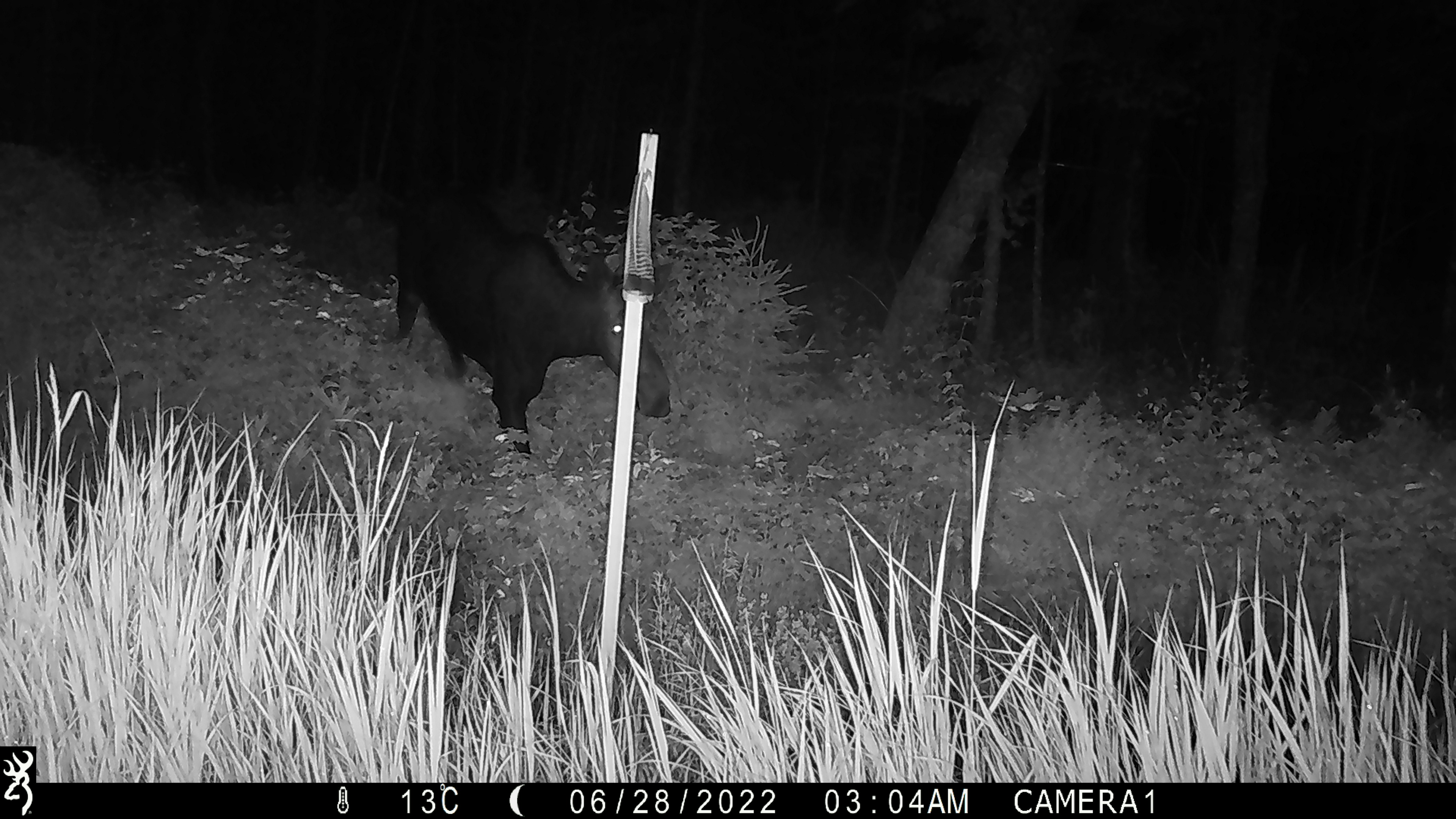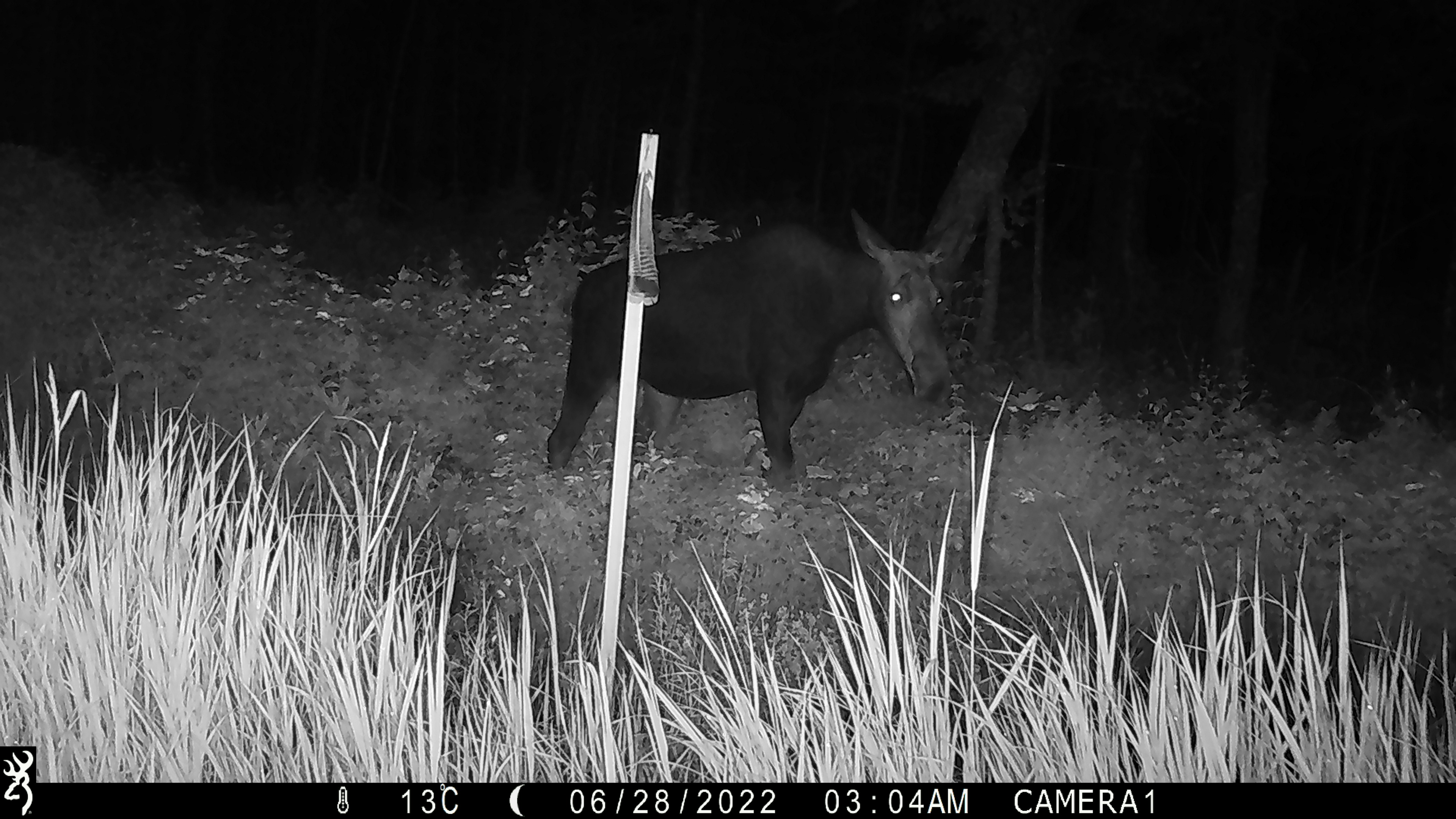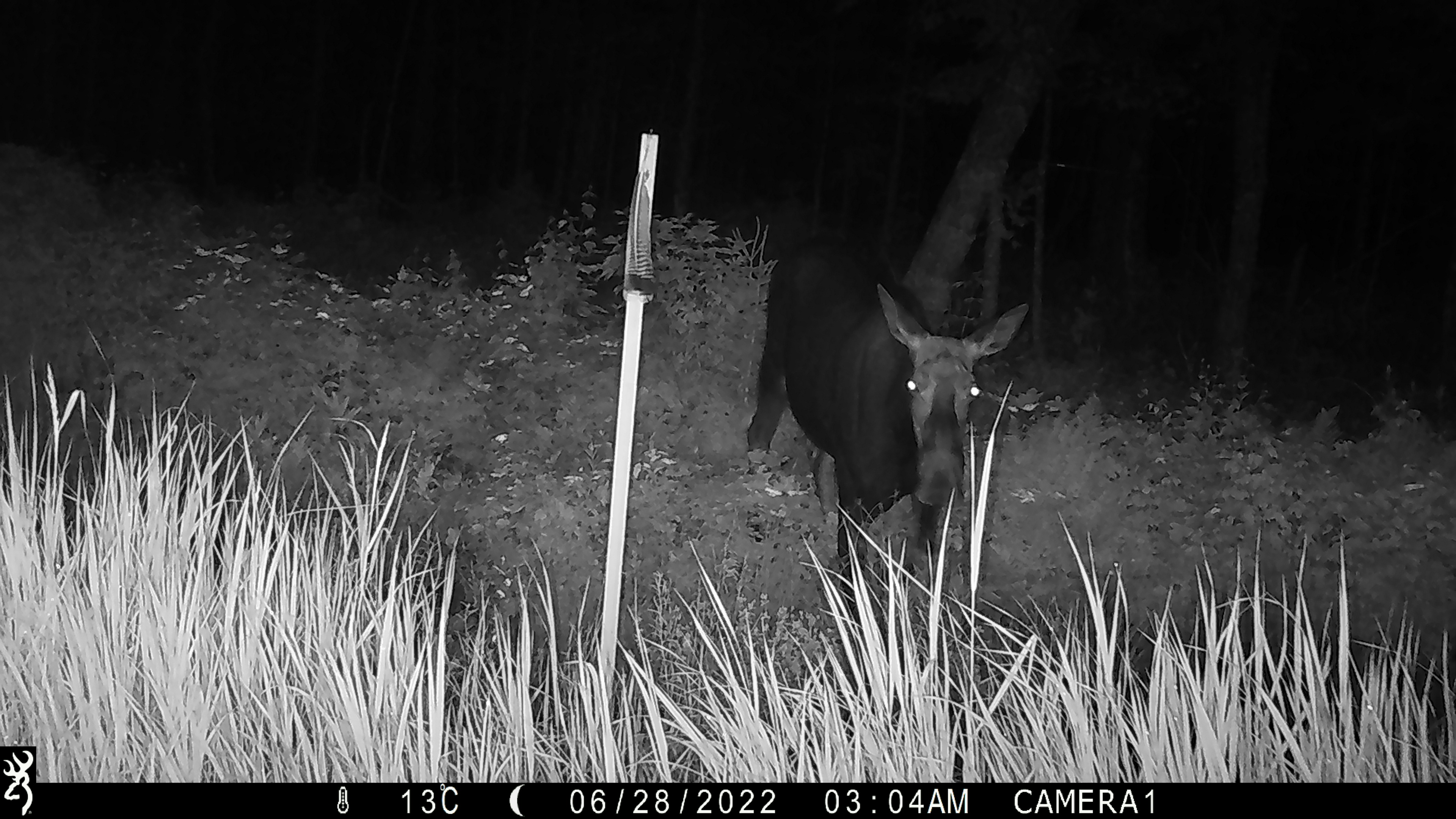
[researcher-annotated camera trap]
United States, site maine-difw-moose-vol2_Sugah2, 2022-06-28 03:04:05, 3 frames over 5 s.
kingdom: Animalia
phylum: Chordata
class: Mammalia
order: Artiodactyla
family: Cervidae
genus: Alces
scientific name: Alces alces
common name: moose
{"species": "moose (Alces alces)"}